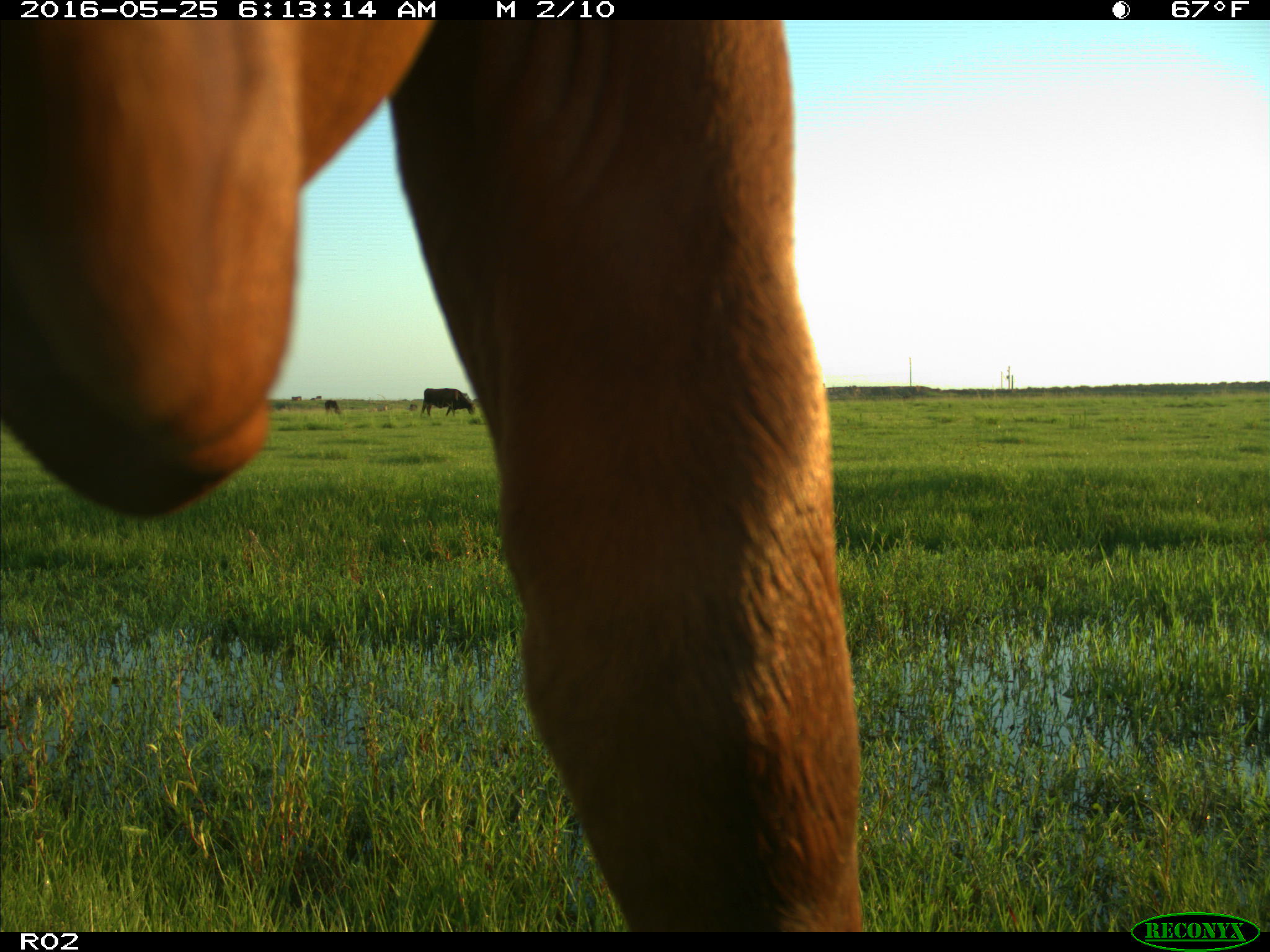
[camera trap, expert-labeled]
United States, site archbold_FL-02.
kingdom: Animalia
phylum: Chordata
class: Mammalia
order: Artiodactyla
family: Bovidae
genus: Bos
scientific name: Bos taurus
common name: domestic cow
Bos taurus (domestic cow).